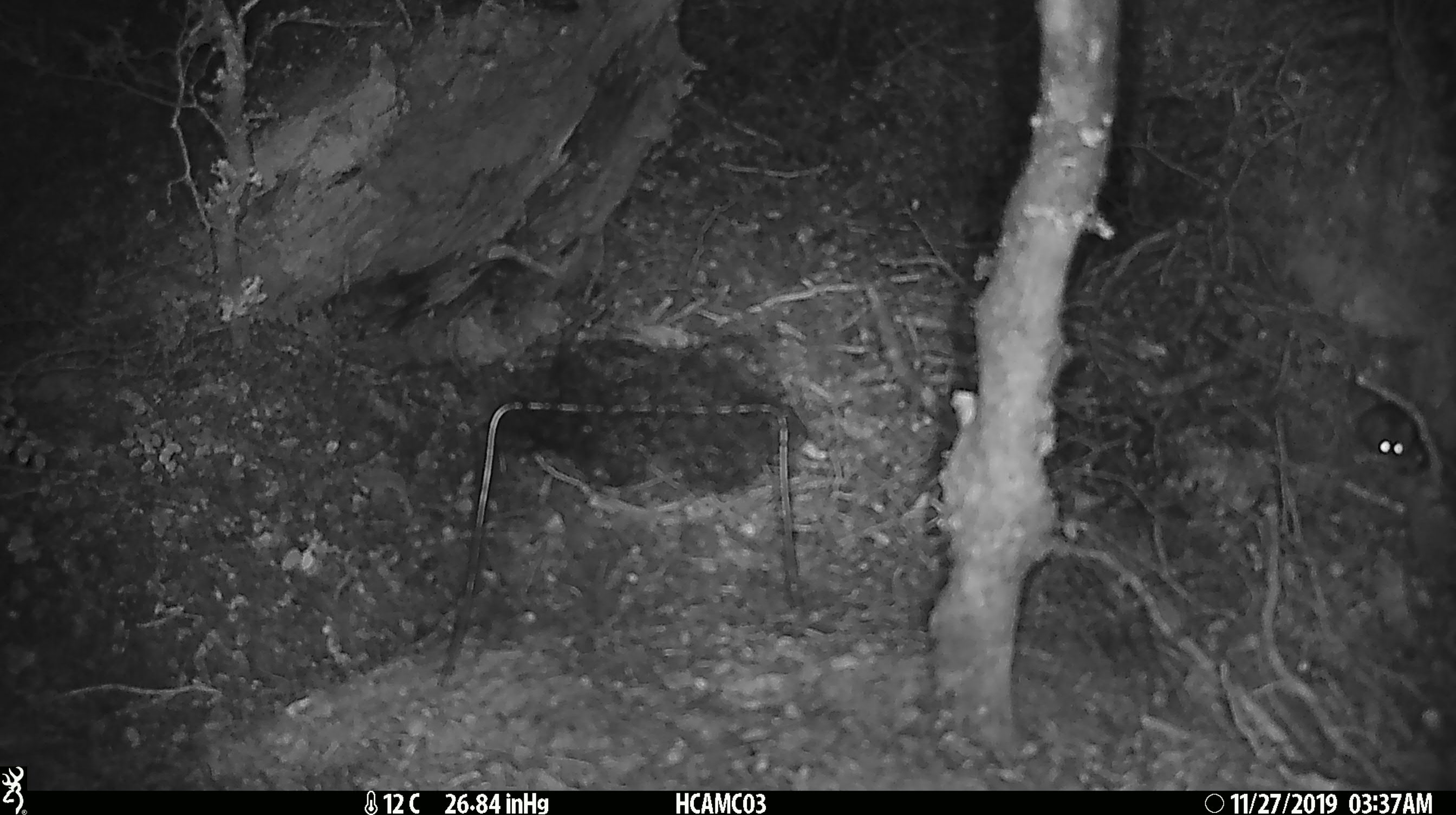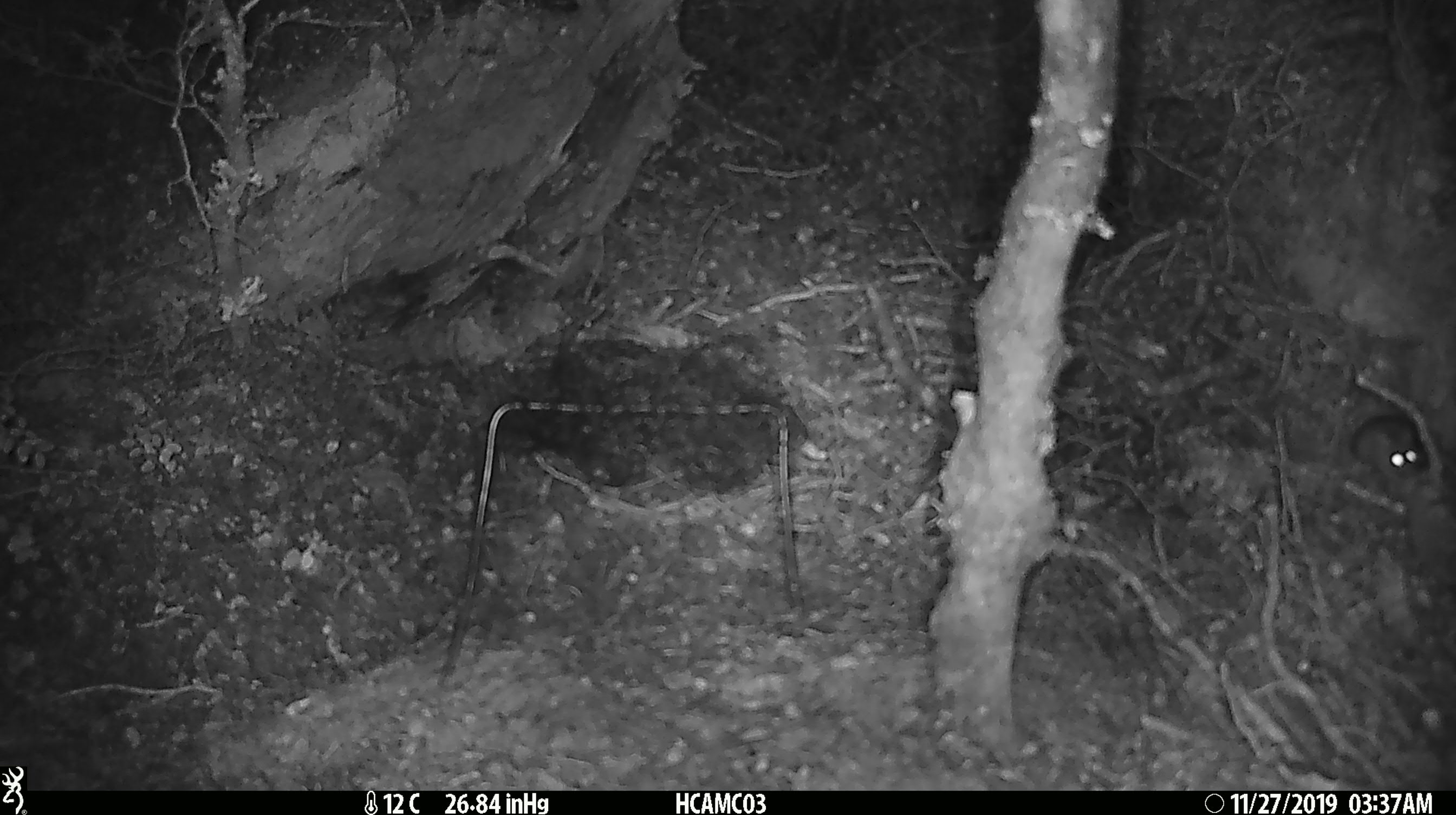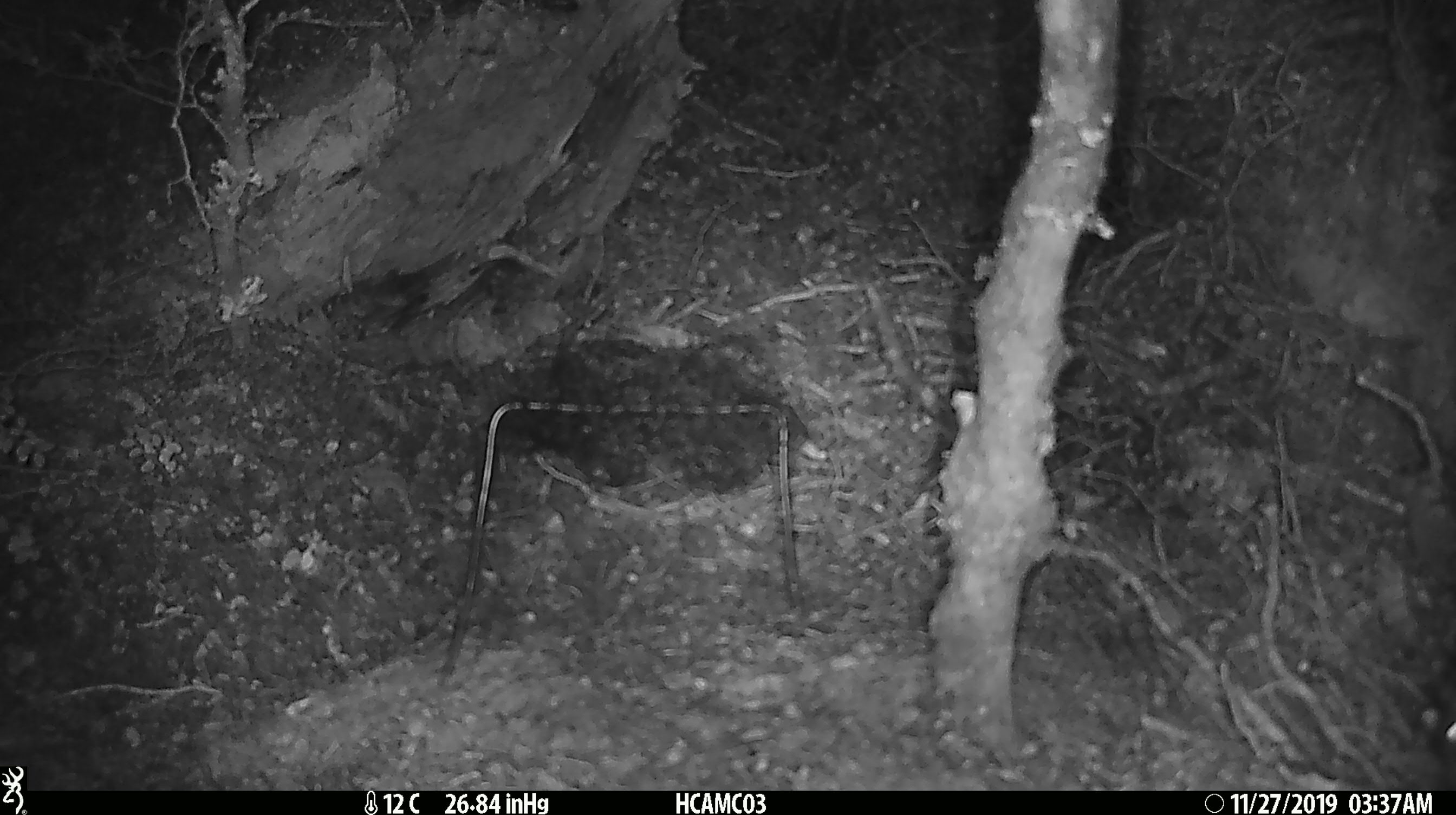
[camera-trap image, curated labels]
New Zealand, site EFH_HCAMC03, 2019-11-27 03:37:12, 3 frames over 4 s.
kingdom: Animalia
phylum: Chordata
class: Mammalia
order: Rodentia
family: Muridae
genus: Mus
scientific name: Mus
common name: mouse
Mouse (Mus).